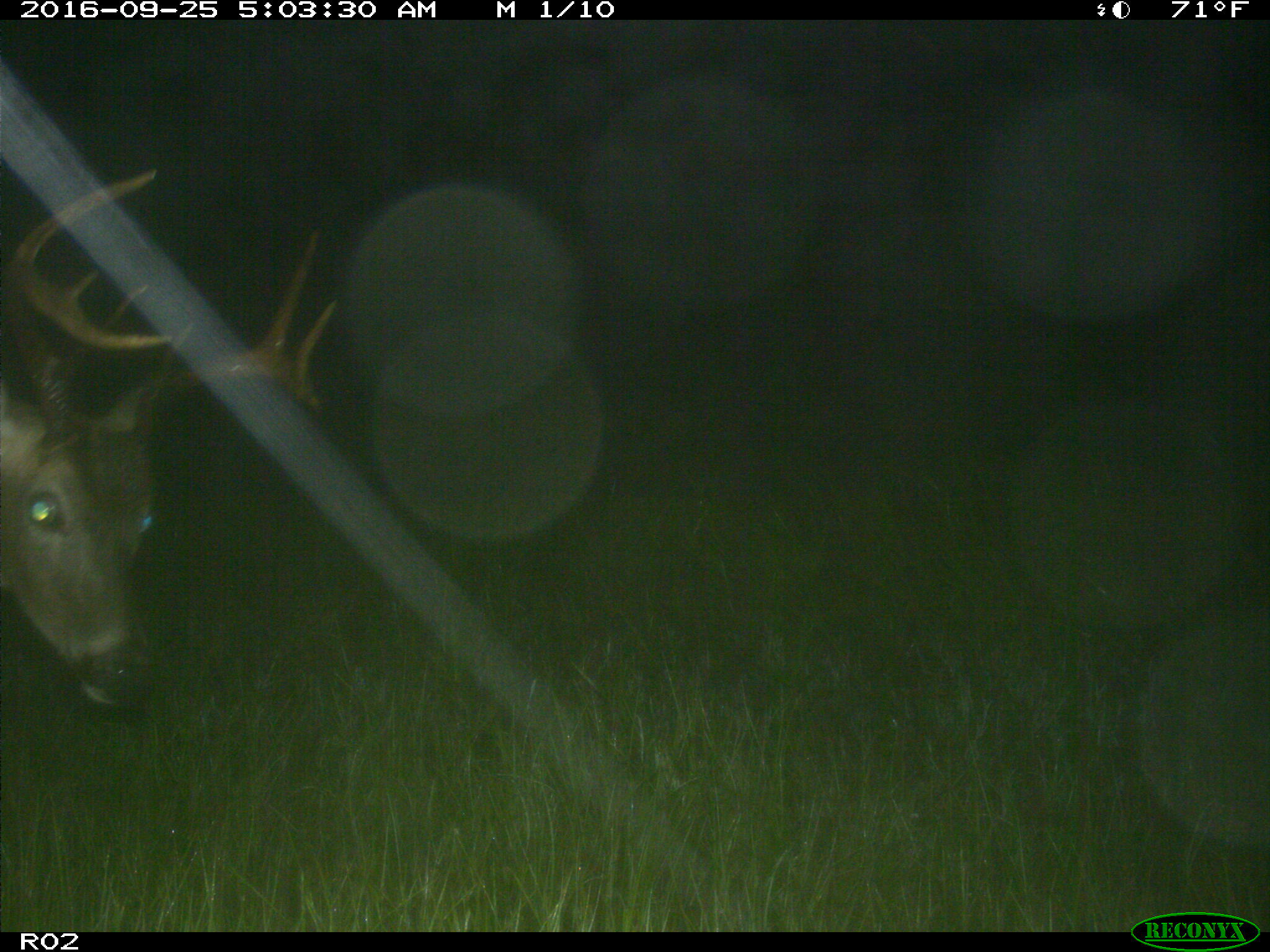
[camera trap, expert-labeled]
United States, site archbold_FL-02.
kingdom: Animalia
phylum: Chordata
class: Mammalia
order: Artiodactyla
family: Cervidae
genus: Odocoileus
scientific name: Odocoileus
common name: deer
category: unidentified deer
Unidentified deer (deer) (Odocoileus).